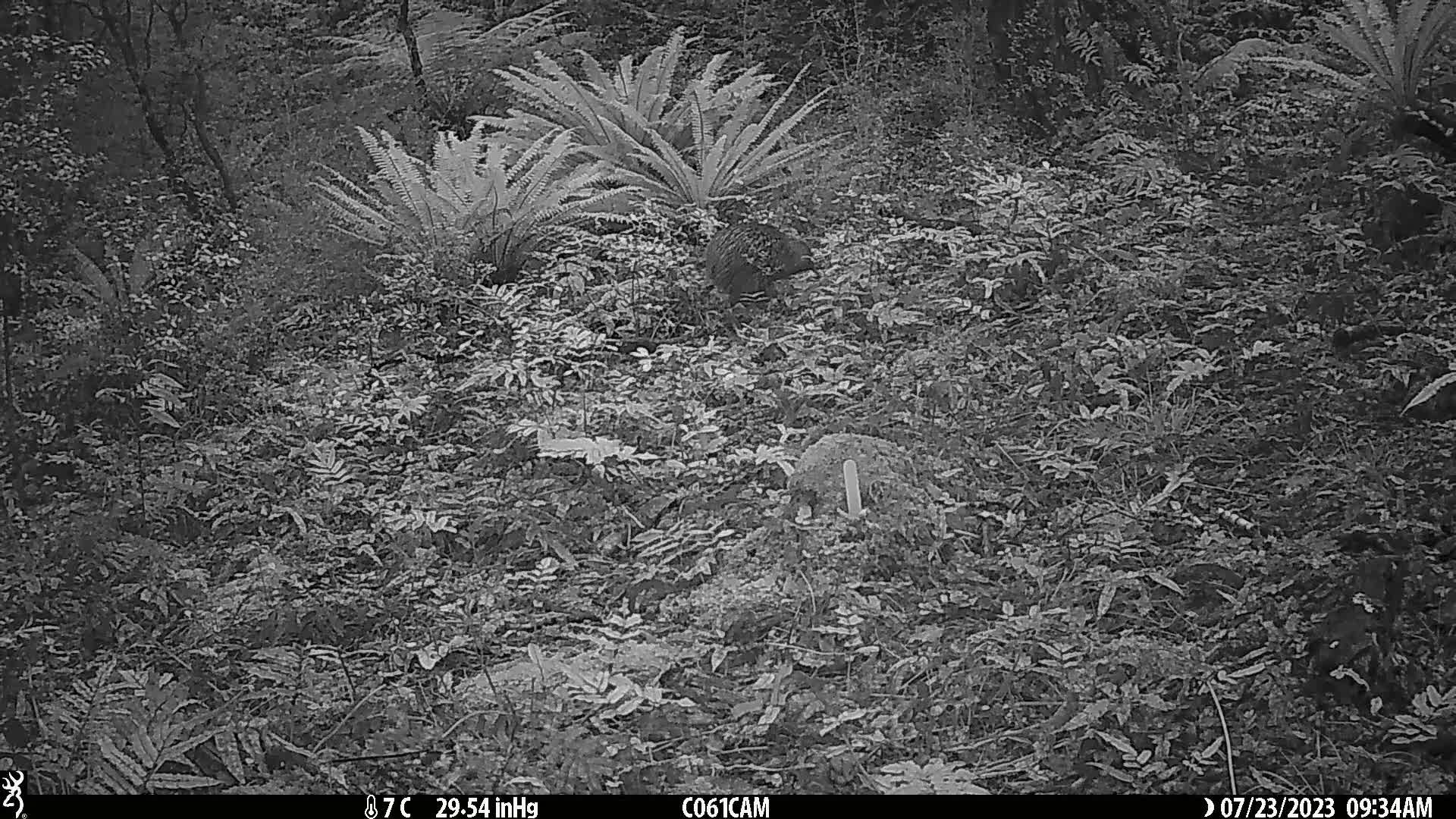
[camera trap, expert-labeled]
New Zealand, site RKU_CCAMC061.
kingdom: Animalia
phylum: Chordata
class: Aves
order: Apterygiformes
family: Apterygidae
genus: Apteryx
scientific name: Apteryx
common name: kiwi